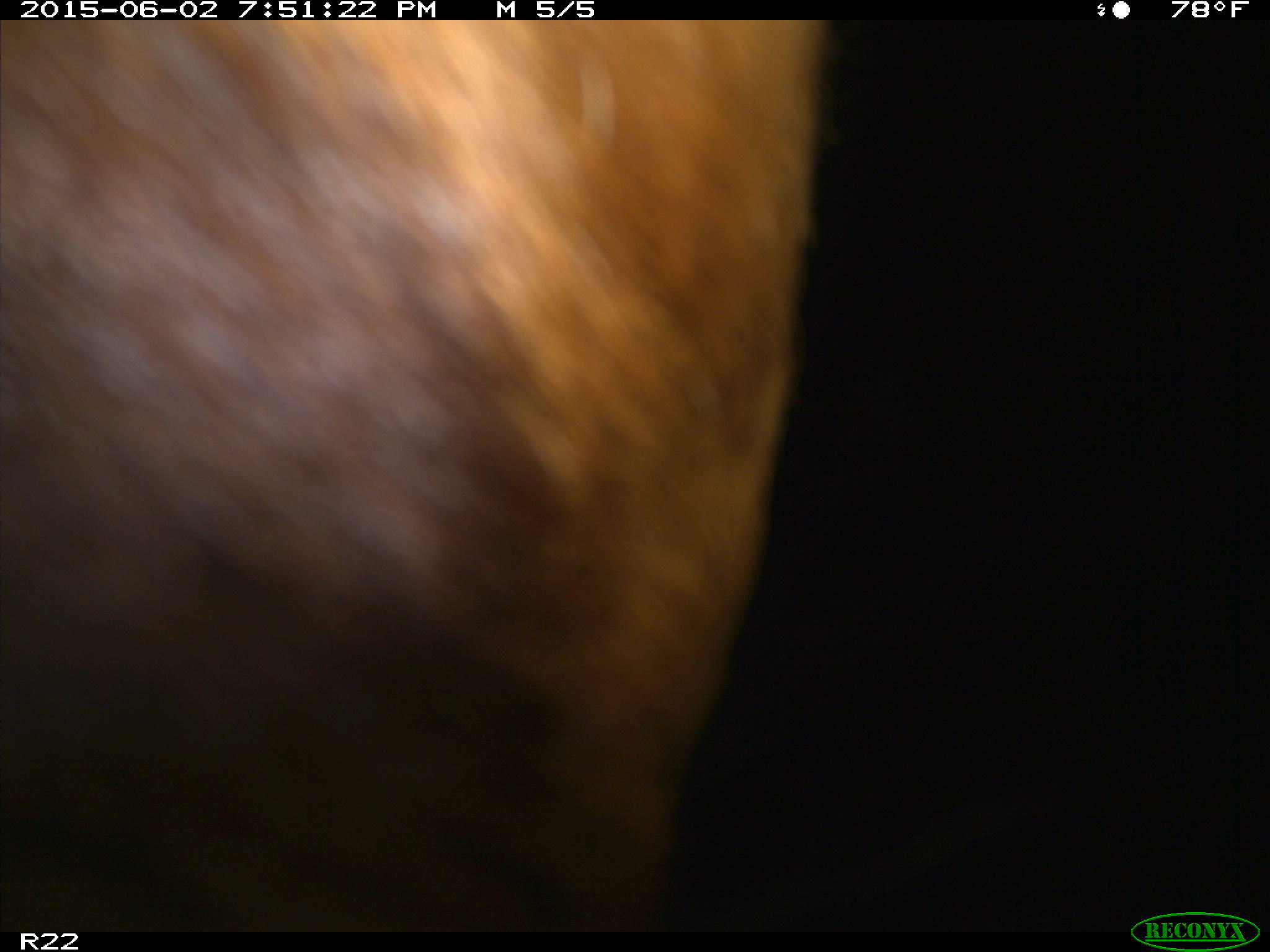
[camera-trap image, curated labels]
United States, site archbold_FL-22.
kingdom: Animalia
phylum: Chordata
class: Mammalia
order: Artiodactyla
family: Bovidae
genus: Bos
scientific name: Bos taurus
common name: domestic cow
Bos taurus (domestic cow).